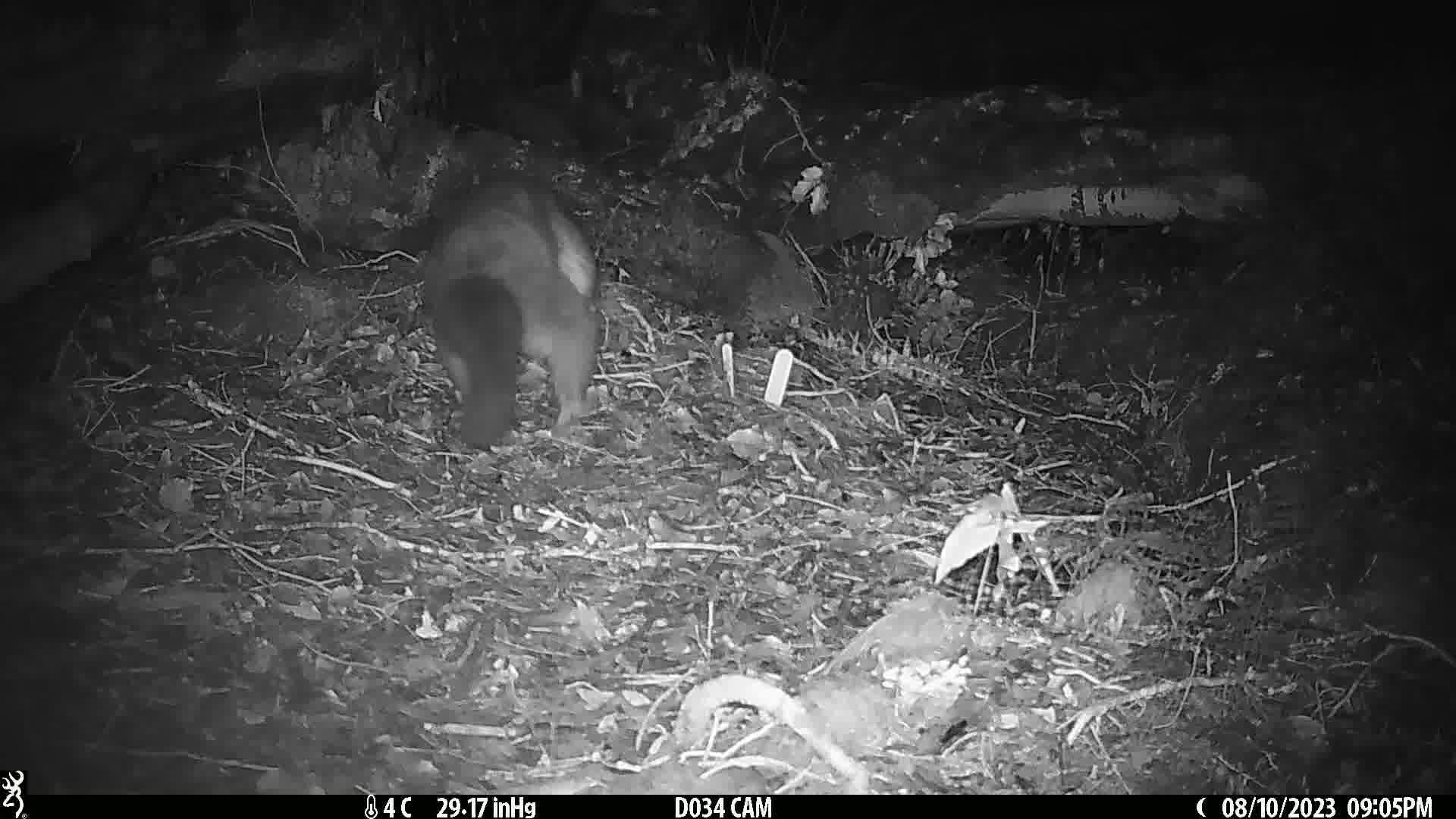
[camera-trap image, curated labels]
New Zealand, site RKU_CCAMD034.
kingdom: Animalia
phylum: Chordata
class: Mammalia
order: Diprotodontia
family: Phalangeridae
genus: Trichosurus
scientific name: Trichosurus vulpecula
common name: common brushtail possum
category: possum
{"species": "possum (common brushtail possum) (Trichosurus vulpecula)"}